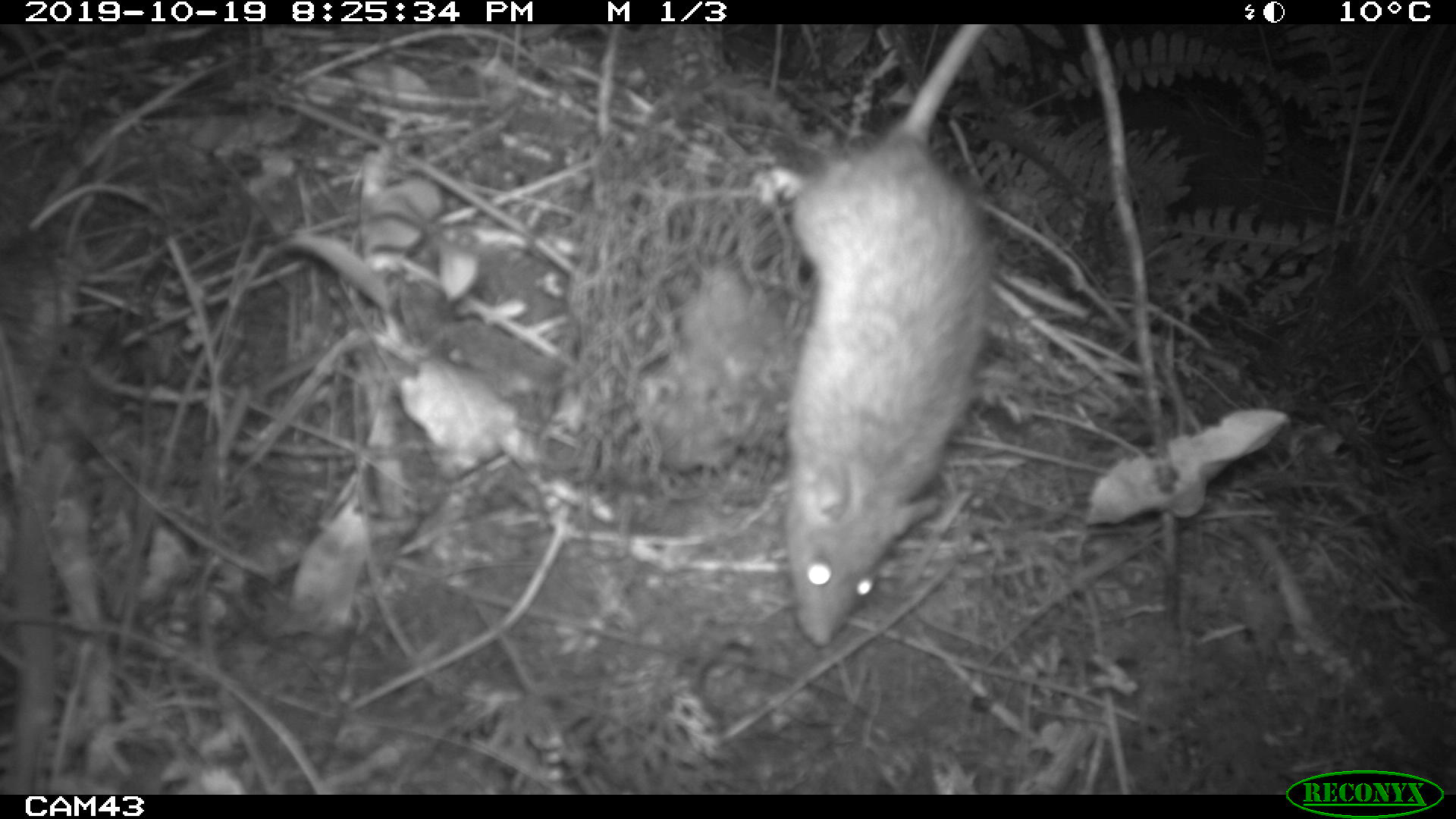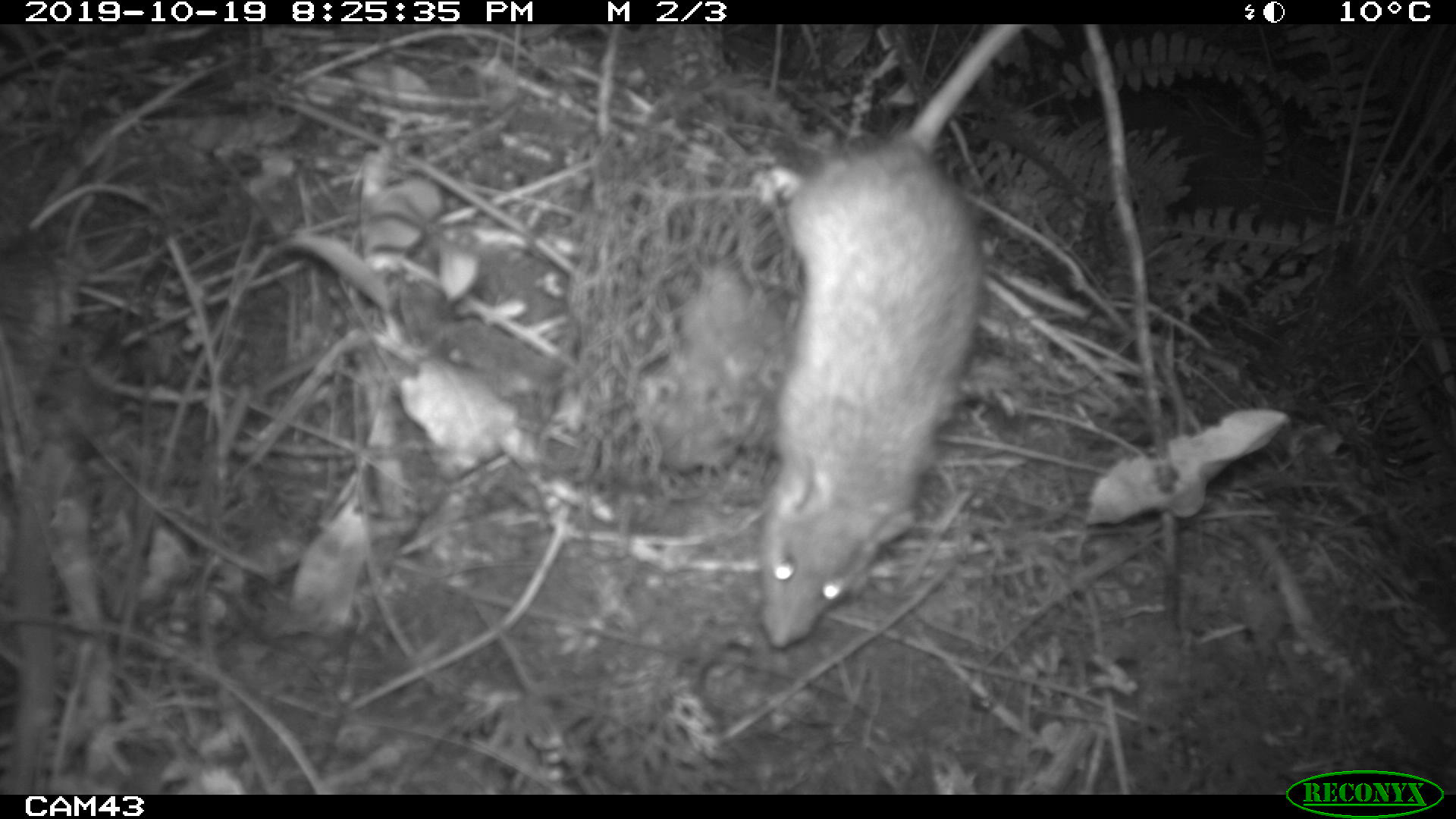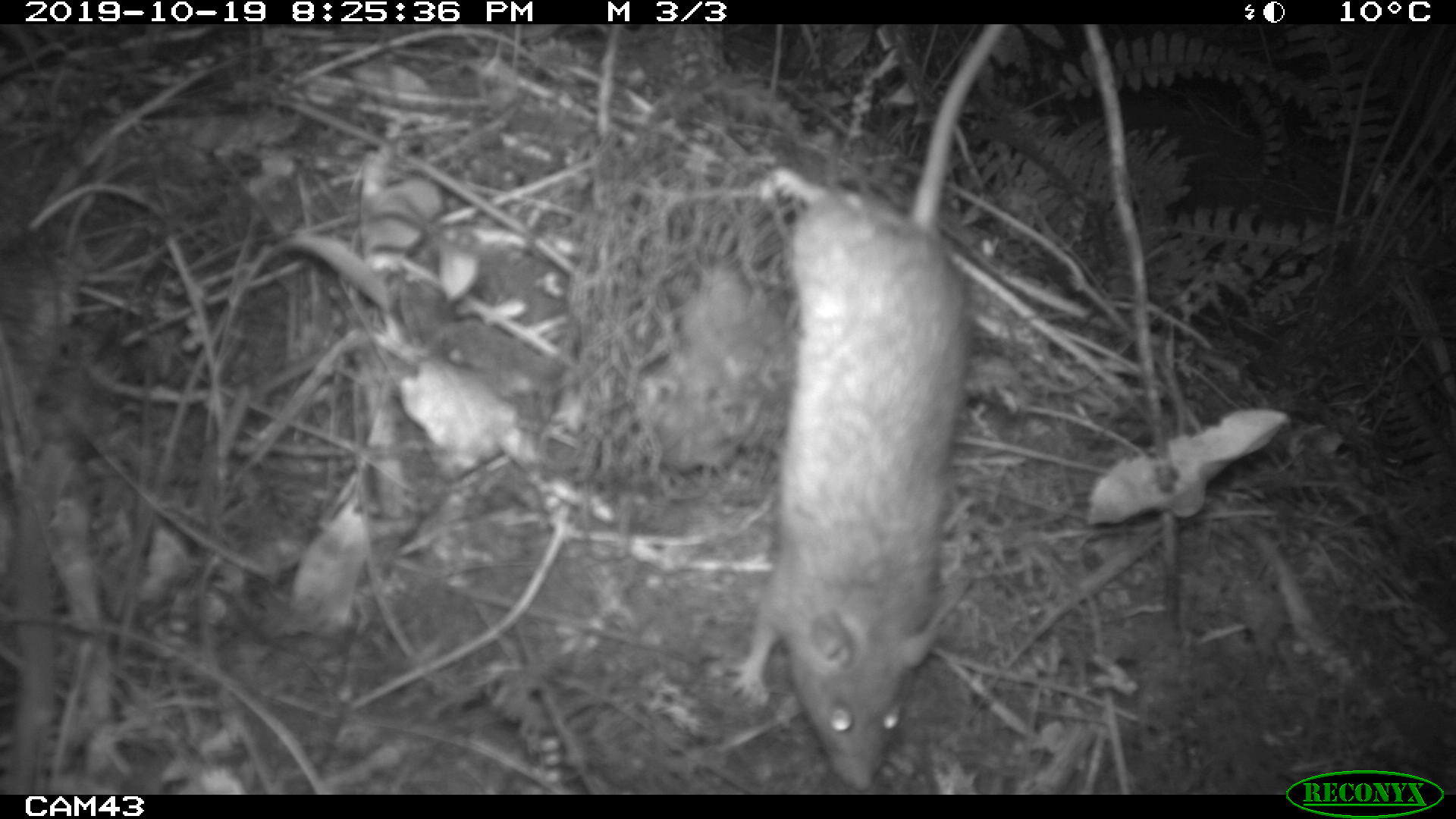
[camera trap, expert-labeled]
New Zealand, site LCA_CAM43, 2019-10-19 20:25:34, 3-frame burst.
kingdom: Animalia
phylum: Chordata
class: Mammalia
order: Rodentia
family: Muridae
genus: Rattus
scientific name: Rattus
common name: rat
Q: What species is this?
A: Rat (Rattus).